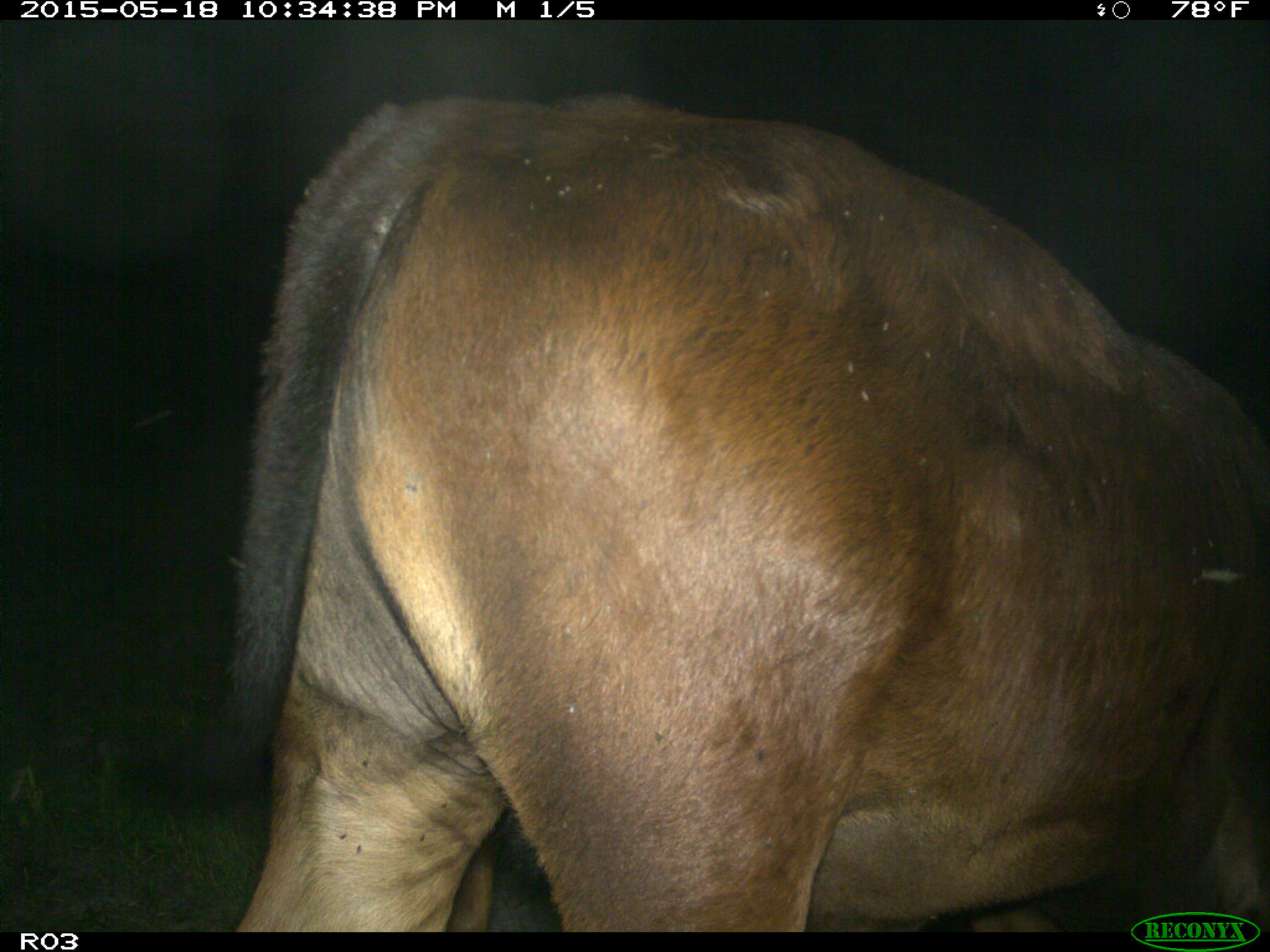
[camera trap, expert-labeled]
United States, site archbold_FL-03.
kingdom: Animalia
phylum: Chordata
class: Mammalia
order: Artiodactyla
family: Bovidae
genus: Bos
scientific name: Bos taurus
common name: domestic cow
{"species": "Bos taurus (domestic cow)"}